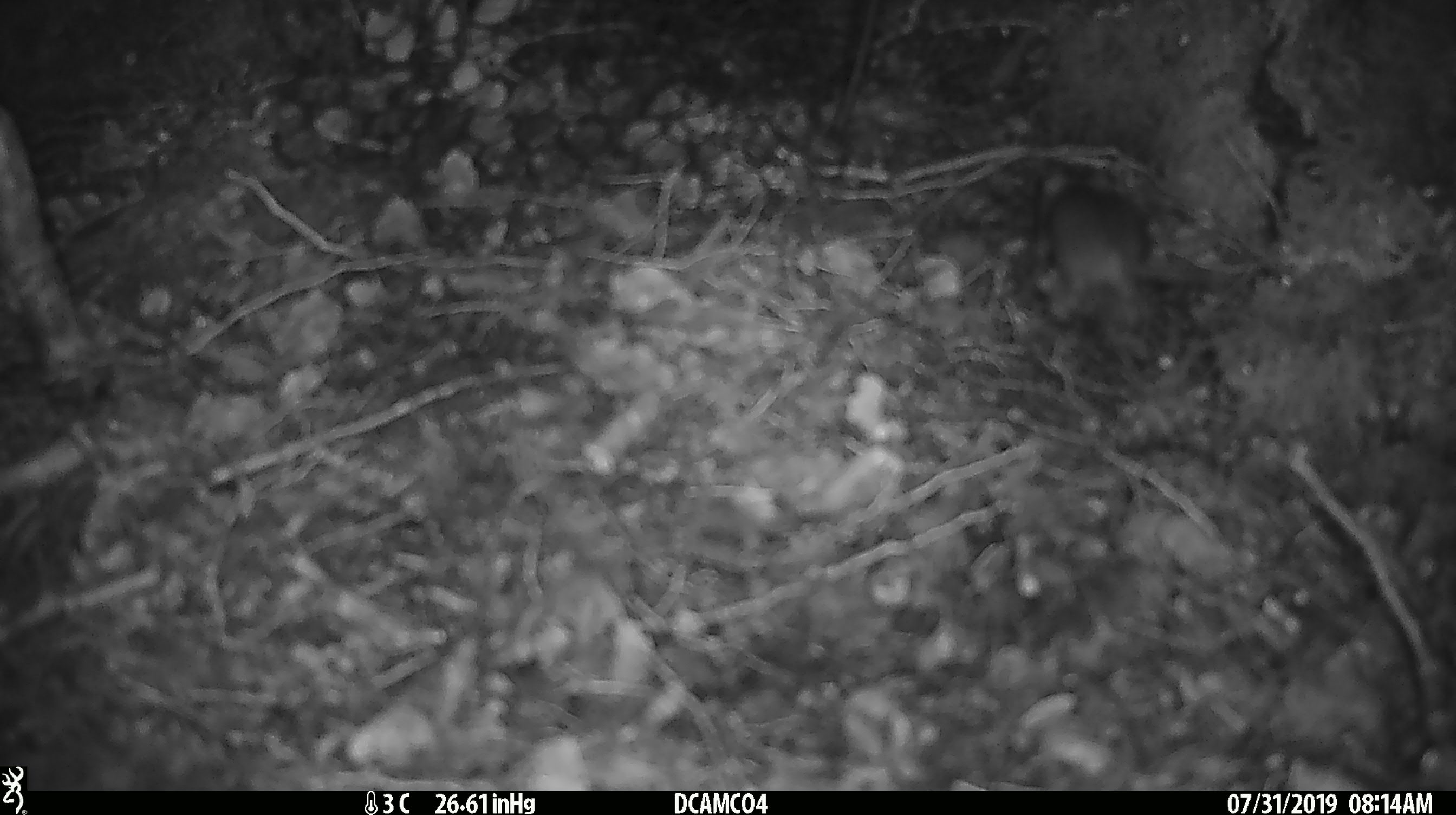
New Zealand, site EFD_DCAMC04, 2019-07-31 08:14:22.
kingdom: Animalia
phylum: Chordata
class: Mammalia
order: Rodentia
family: Muridae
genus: Mus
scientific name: Mus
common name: mouse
Mouse (Mus).